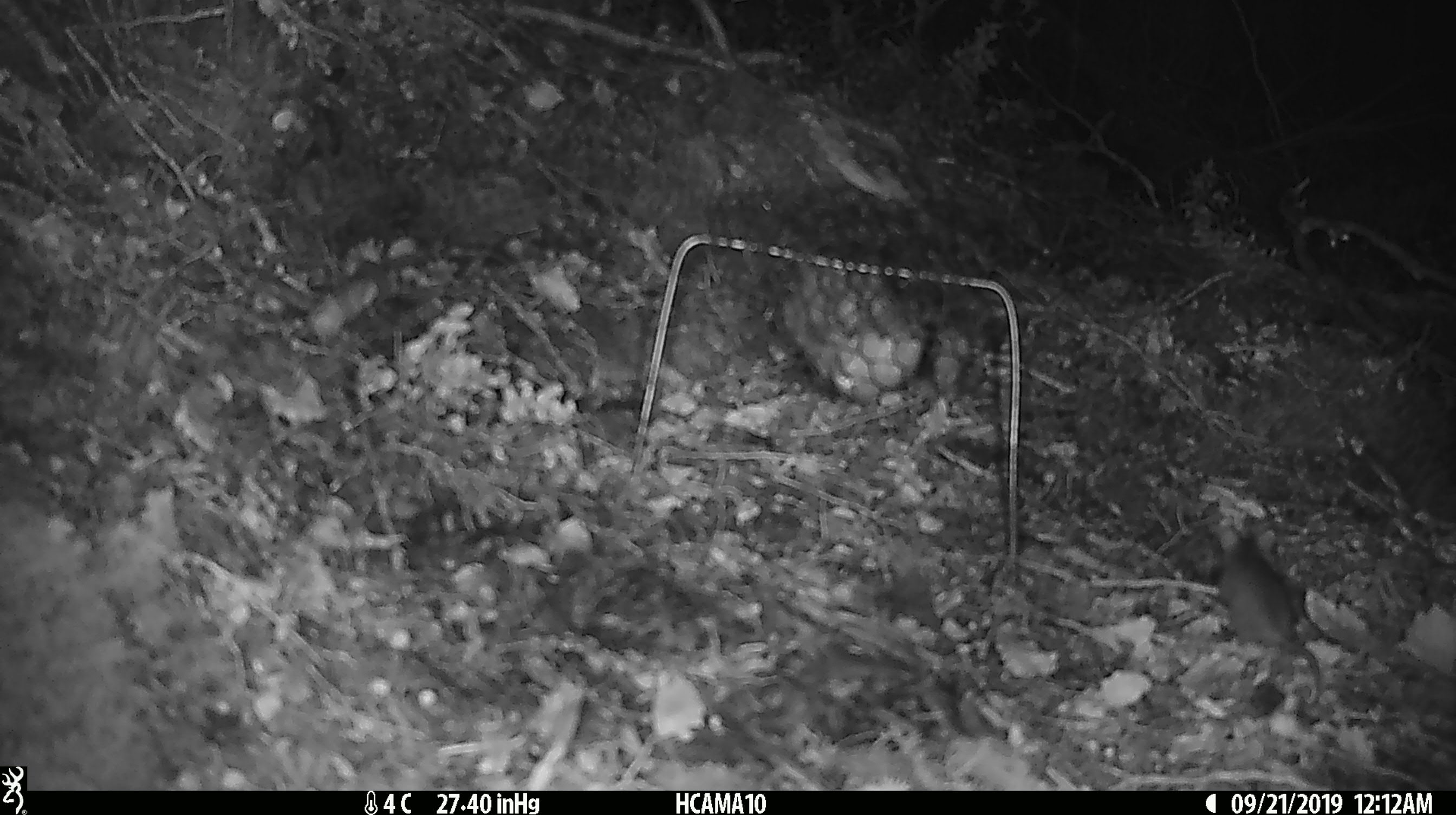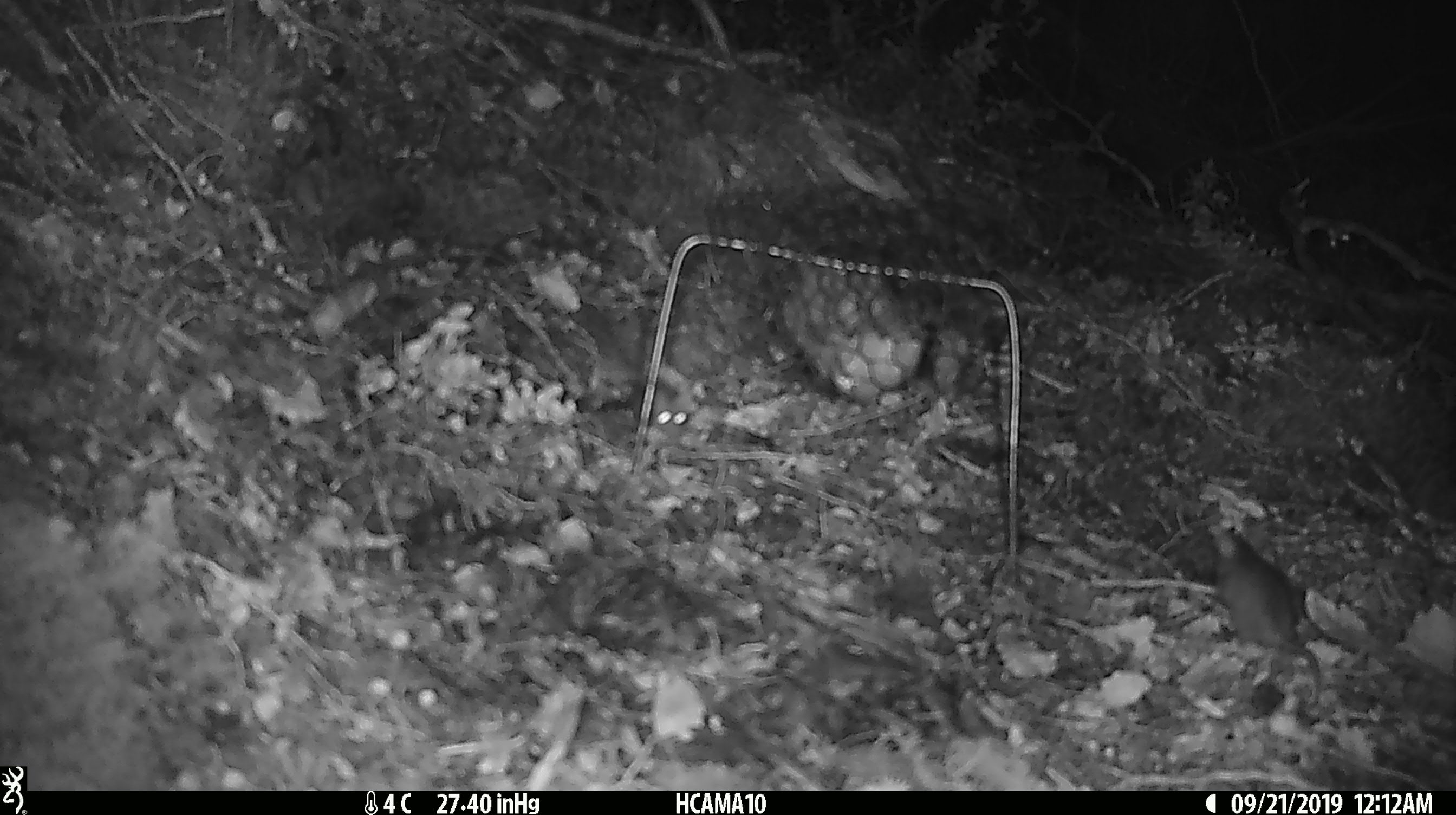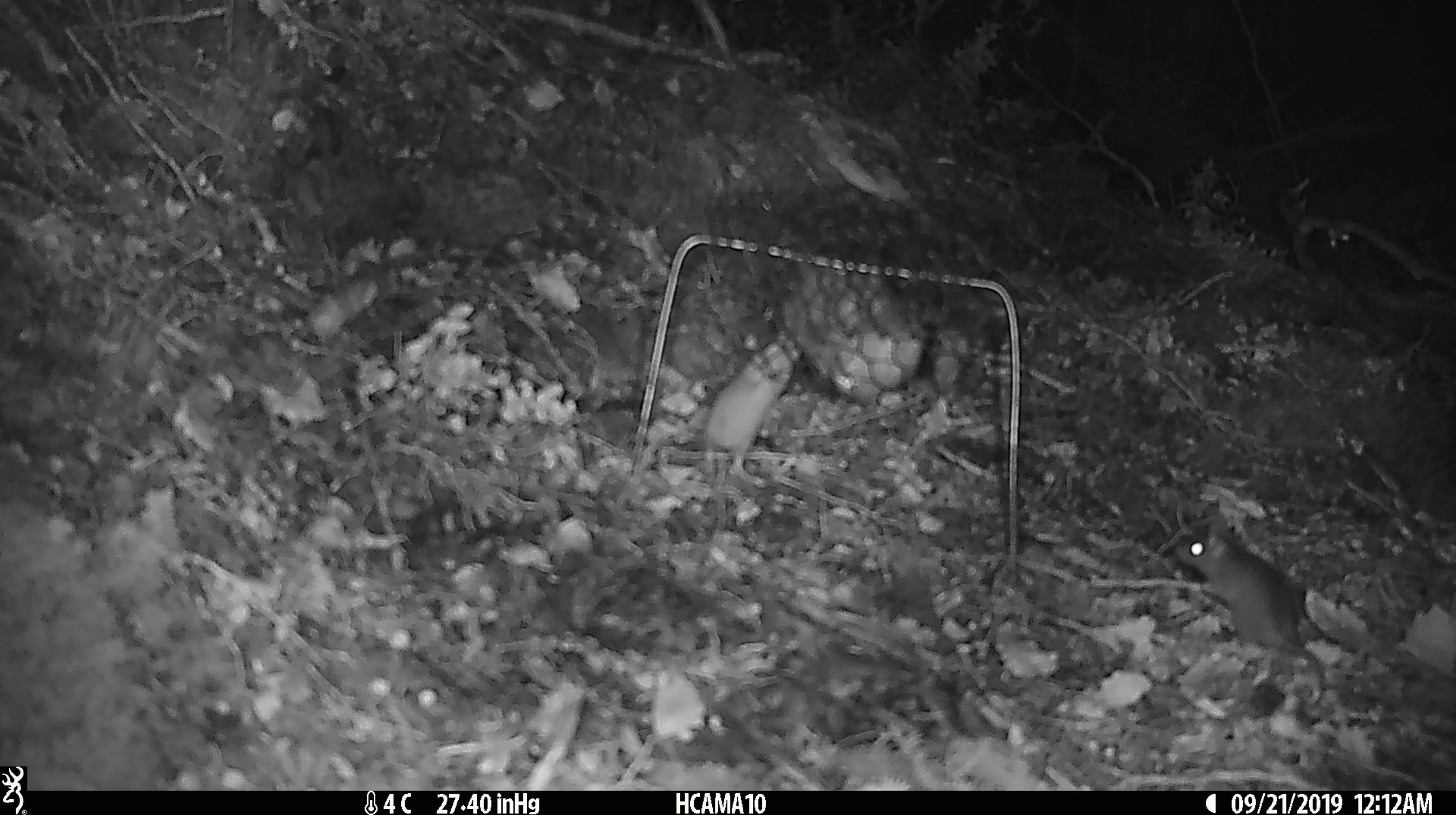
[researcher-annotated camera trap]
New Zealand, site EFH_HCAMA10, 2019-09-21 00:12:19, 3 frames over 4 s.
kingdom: Animalia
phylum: Chordata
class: Mammalia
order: Rodentia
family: Muridae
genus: Mus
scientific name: Mus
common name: mouse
Mouse (Mus).